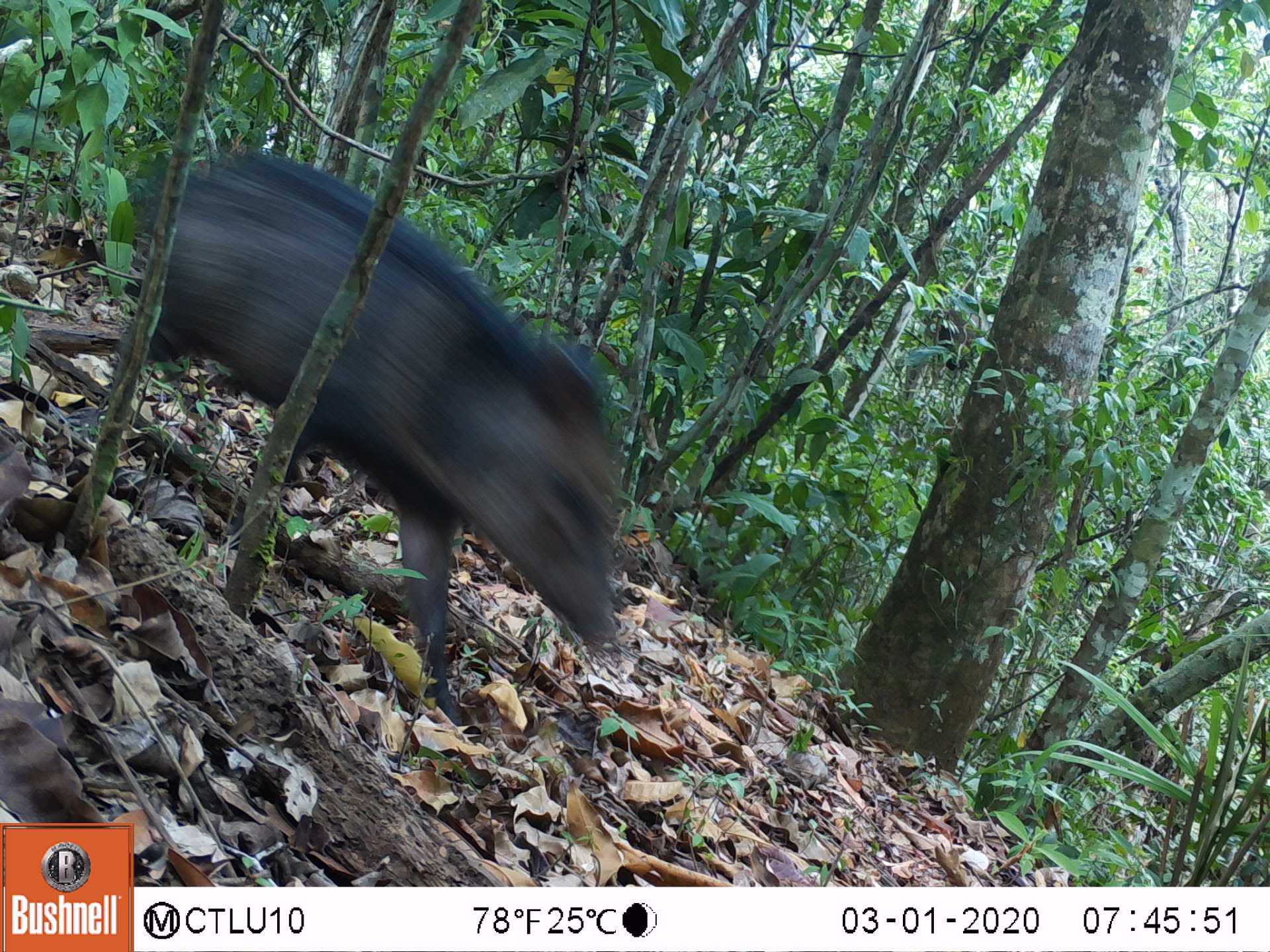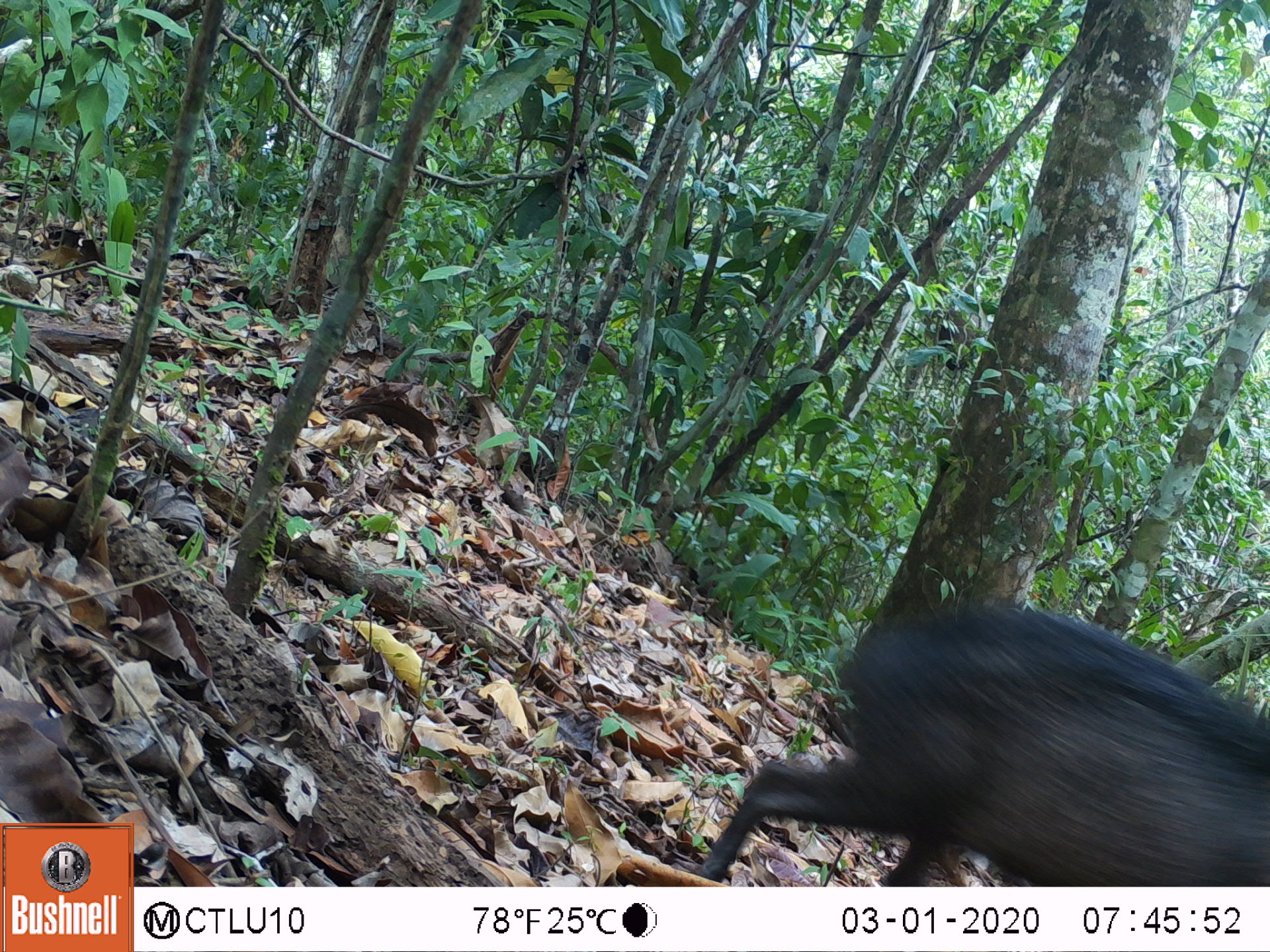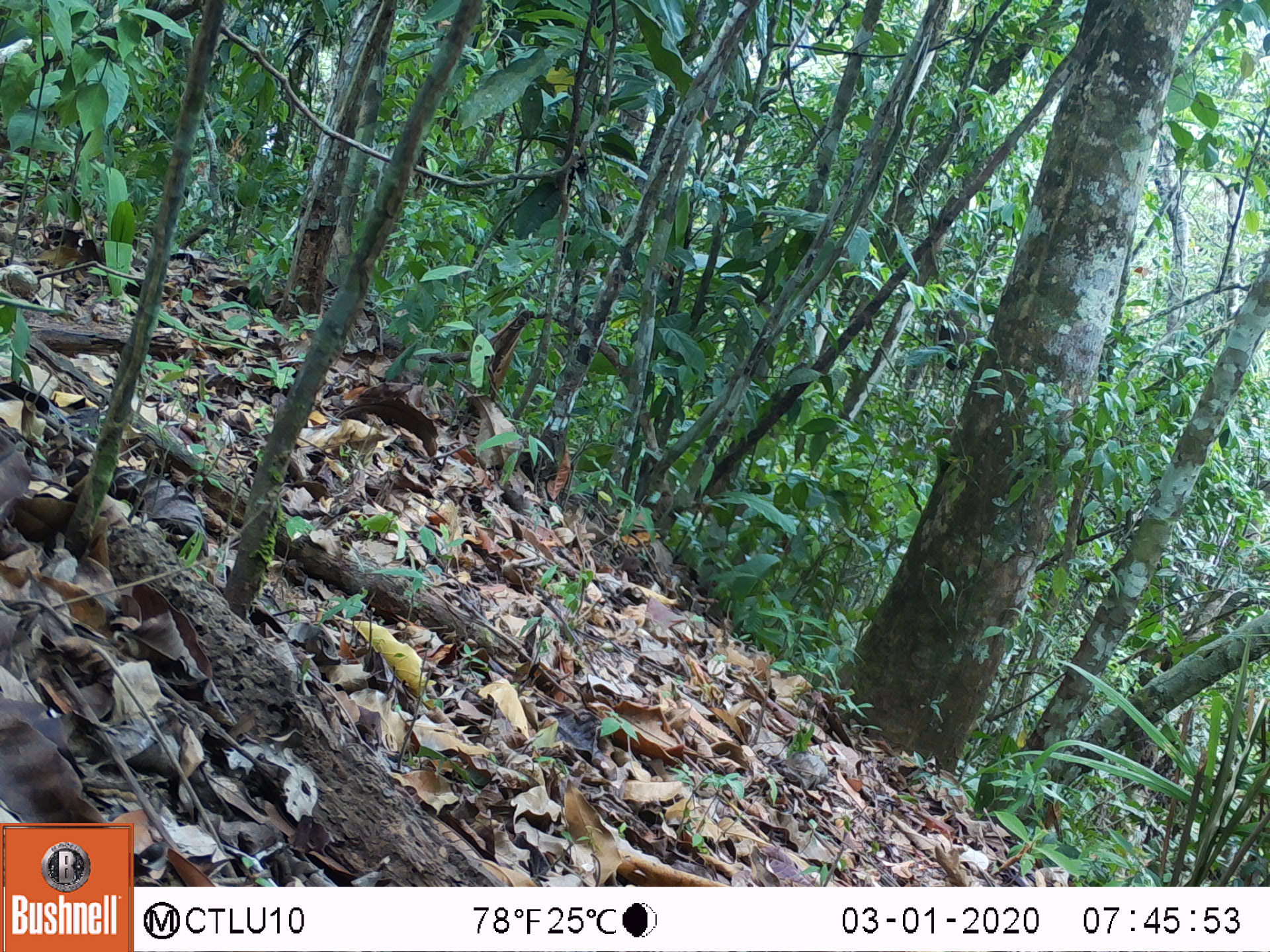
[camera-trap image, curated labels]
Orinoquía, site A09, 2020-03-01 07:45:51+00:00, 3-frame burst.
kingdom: Animalia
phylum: Chordata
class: Mammalia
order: Artiodactyla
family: Tayassuidae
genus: Pecari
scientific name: Pecari tajacu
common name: collared peccary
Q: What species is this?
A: Collared peccary (Pecari tajacu).